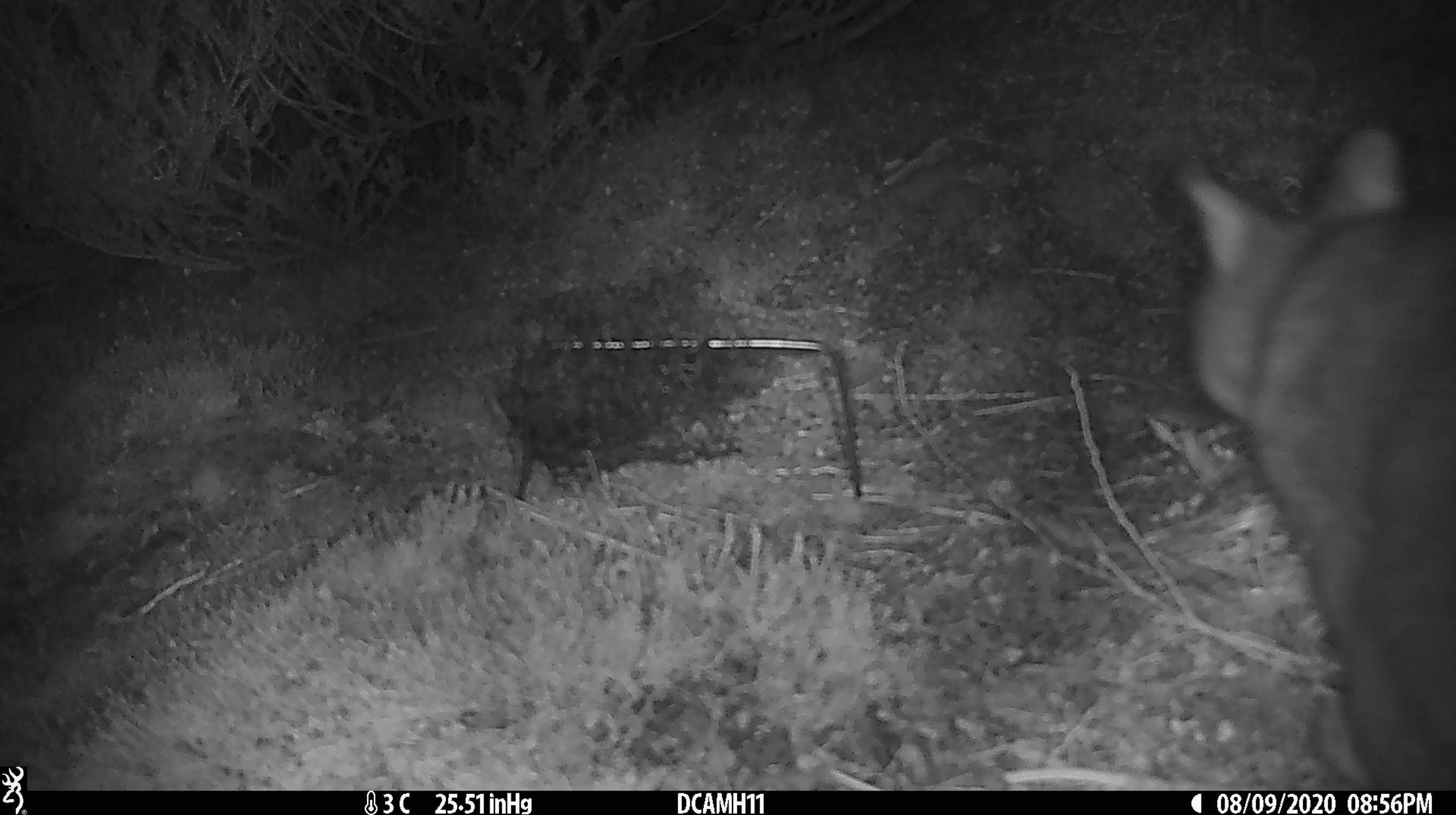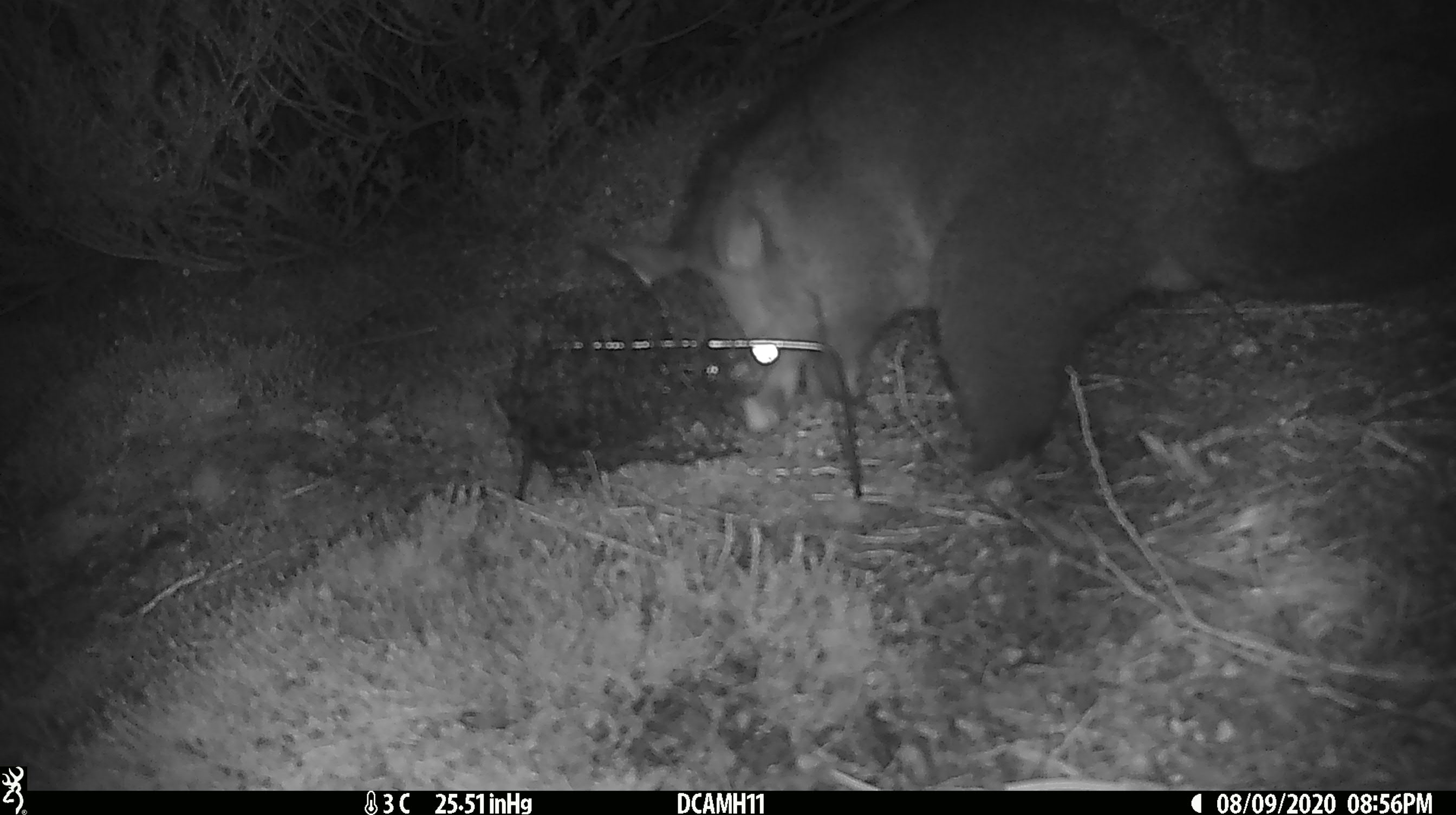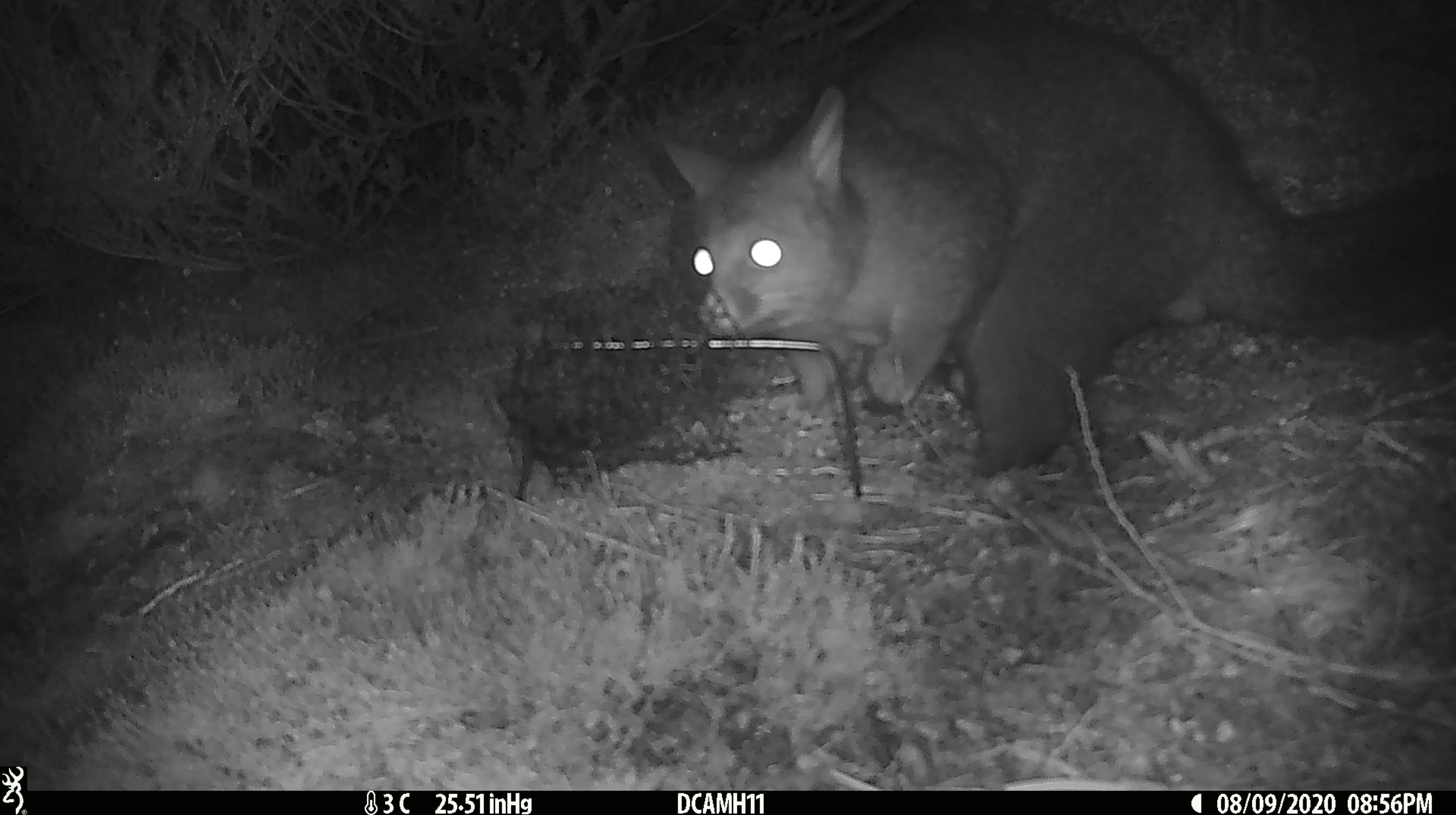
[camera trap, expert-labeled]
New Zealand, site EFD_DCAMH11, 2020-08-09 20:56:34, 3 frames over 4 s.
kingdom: Animalia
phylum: Chordata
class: Mammalia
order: Diprotodontia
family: Phalangeridae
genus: Trichosurus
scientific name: Trichosurus vulpecula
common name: common brushtail possum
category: possum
Possum (common brushtail possum) (Trichosurus vulpecula).